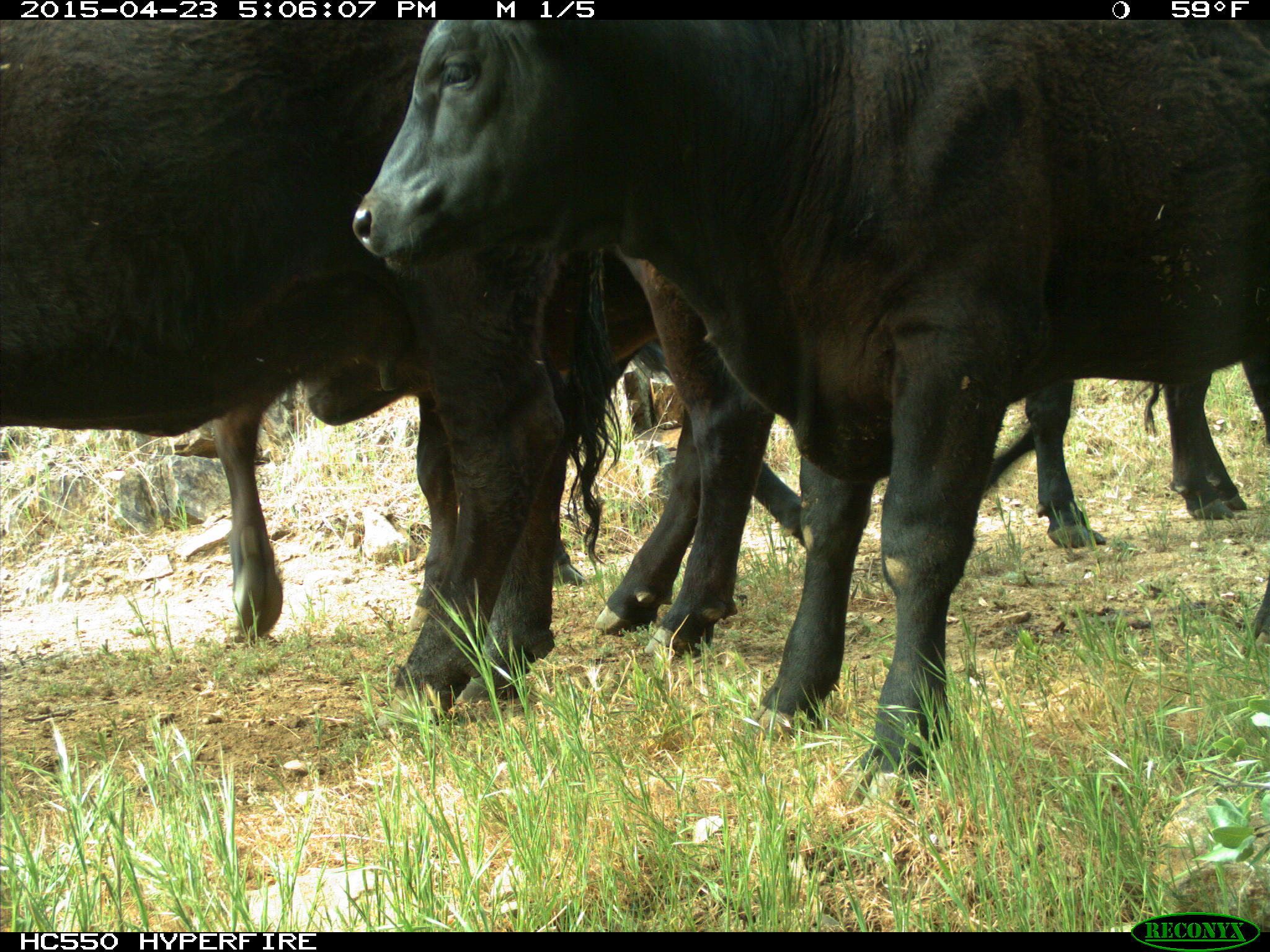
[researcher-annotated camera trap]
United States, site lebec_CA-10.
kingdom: Animalia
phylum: Chordata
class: Mammalia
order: Artiodactyla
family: Bovidae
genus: Bos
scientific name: Bos taurus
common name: domestic cow